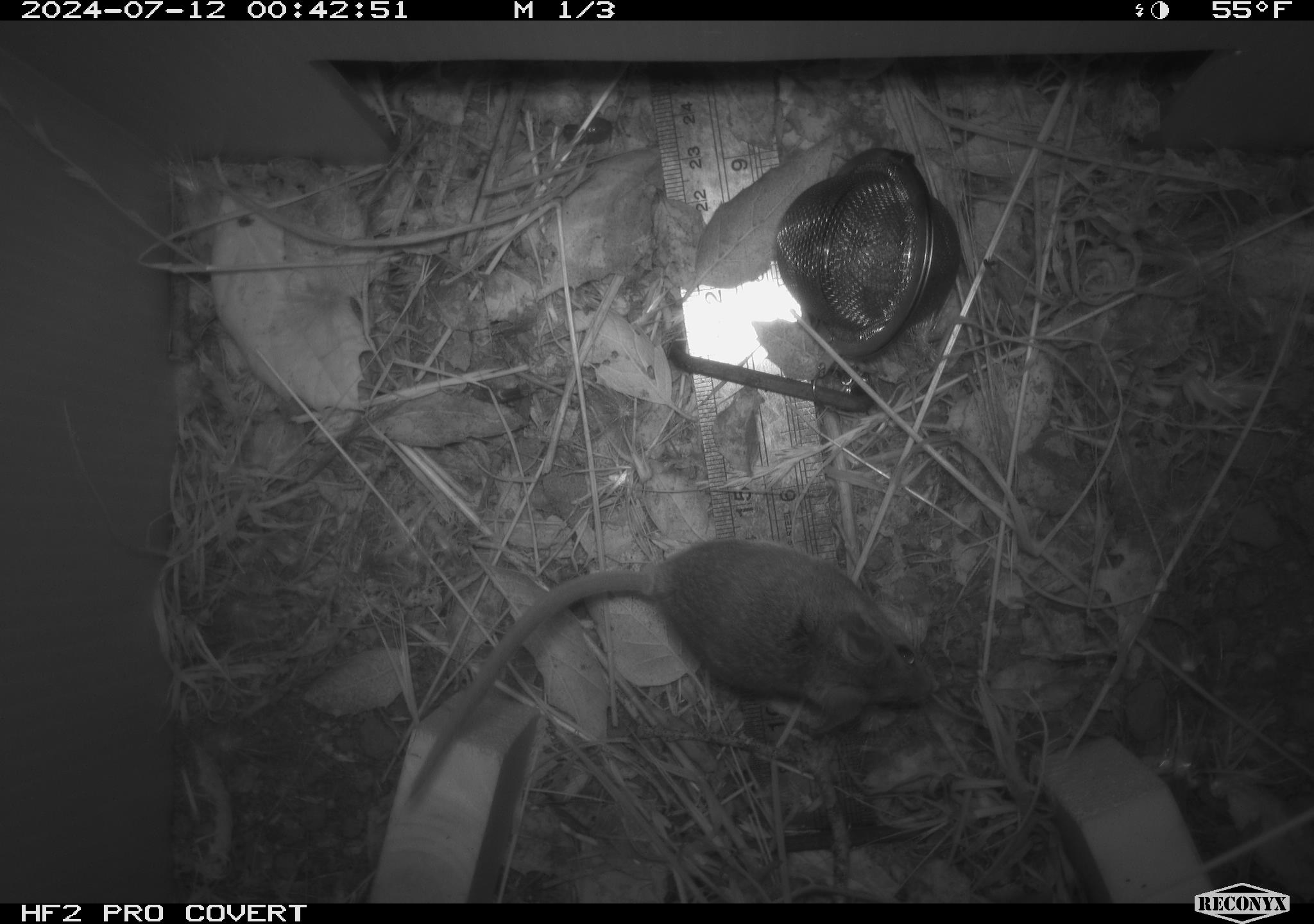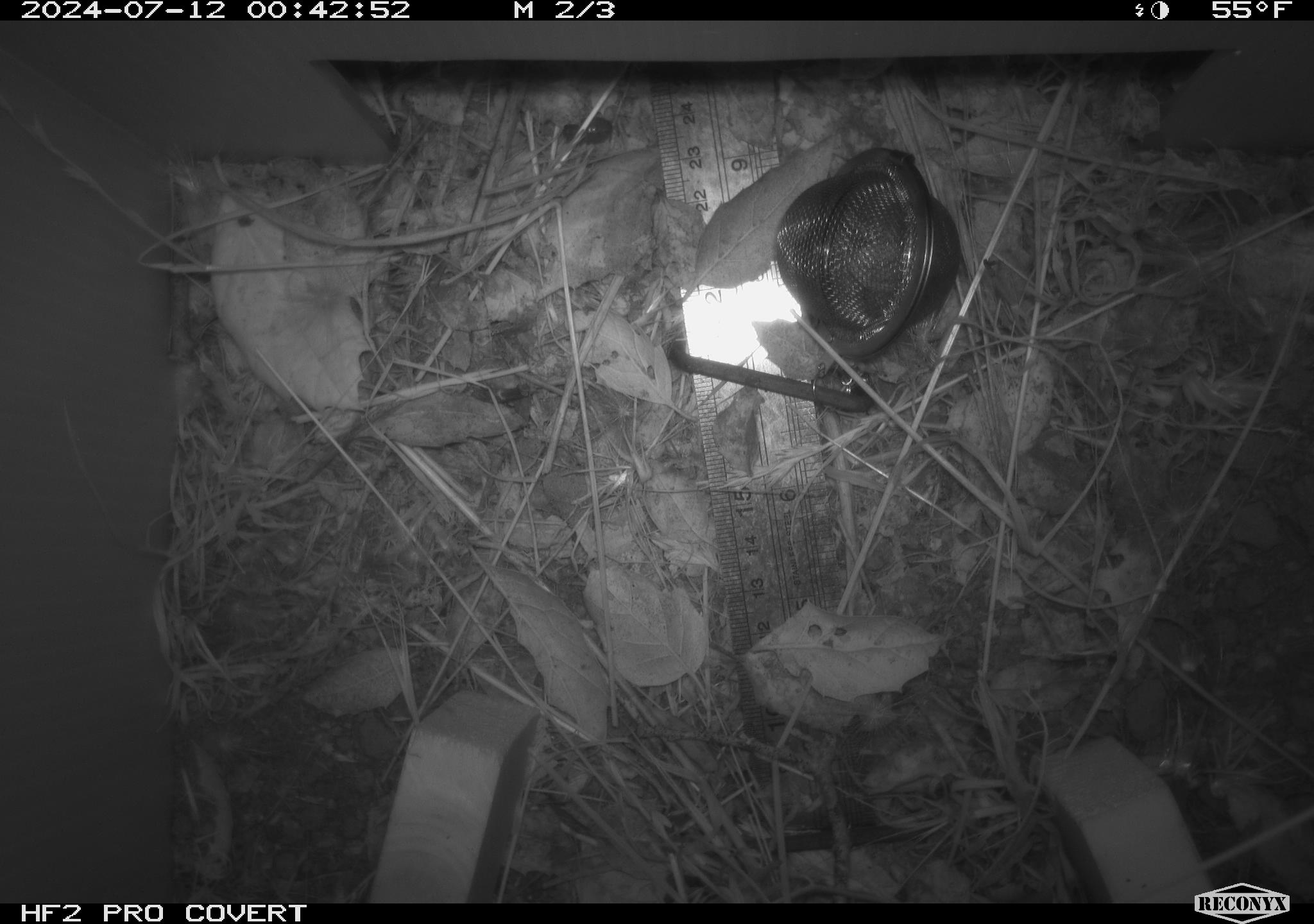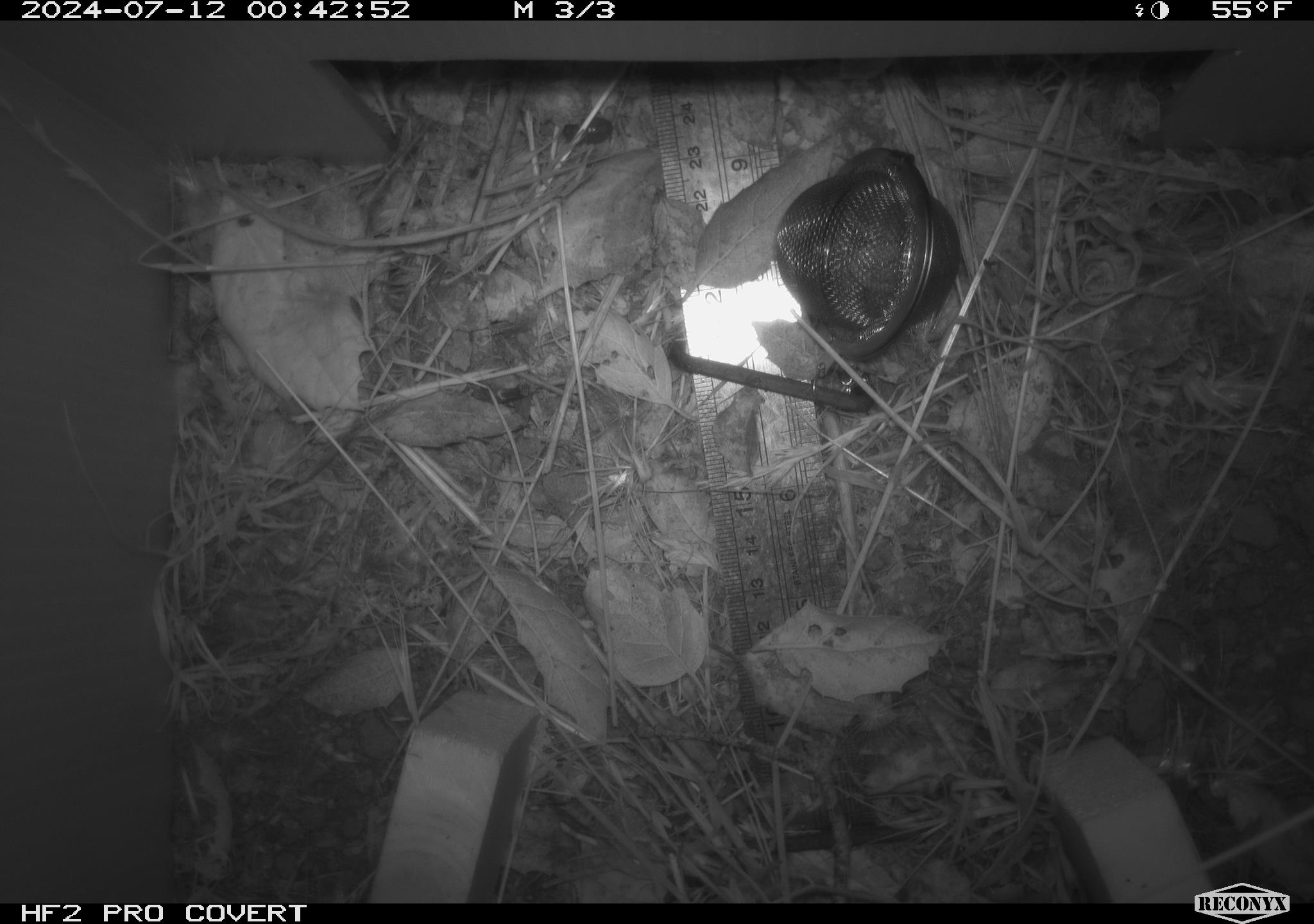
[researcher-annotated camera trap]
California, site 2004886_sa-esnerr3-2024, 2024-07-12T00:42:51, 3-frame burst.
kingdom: Animalia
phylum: Chordata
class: Mammalia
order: Rodentia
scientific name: Rodentia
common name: rodent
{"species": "rodent (Rodentia)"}